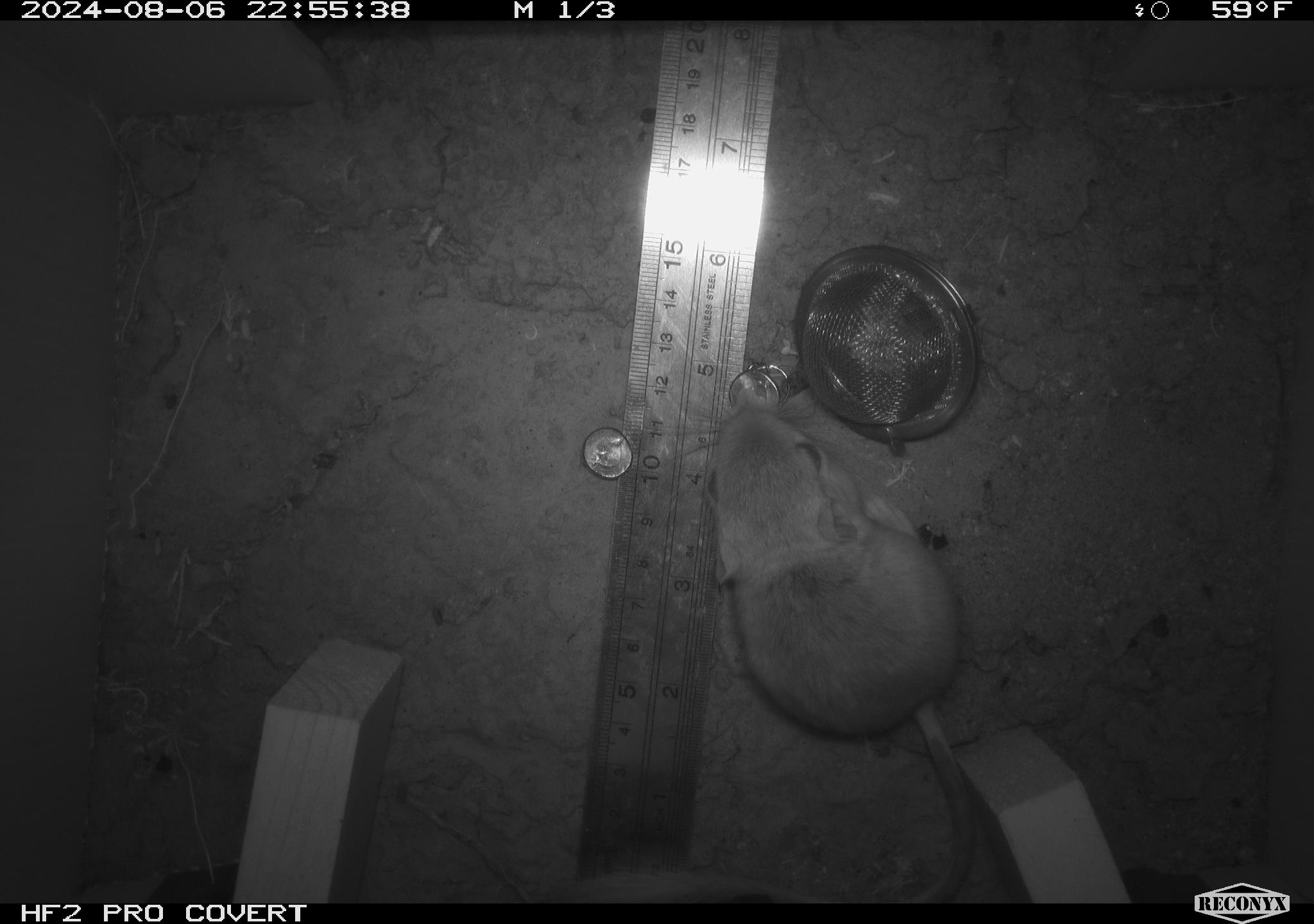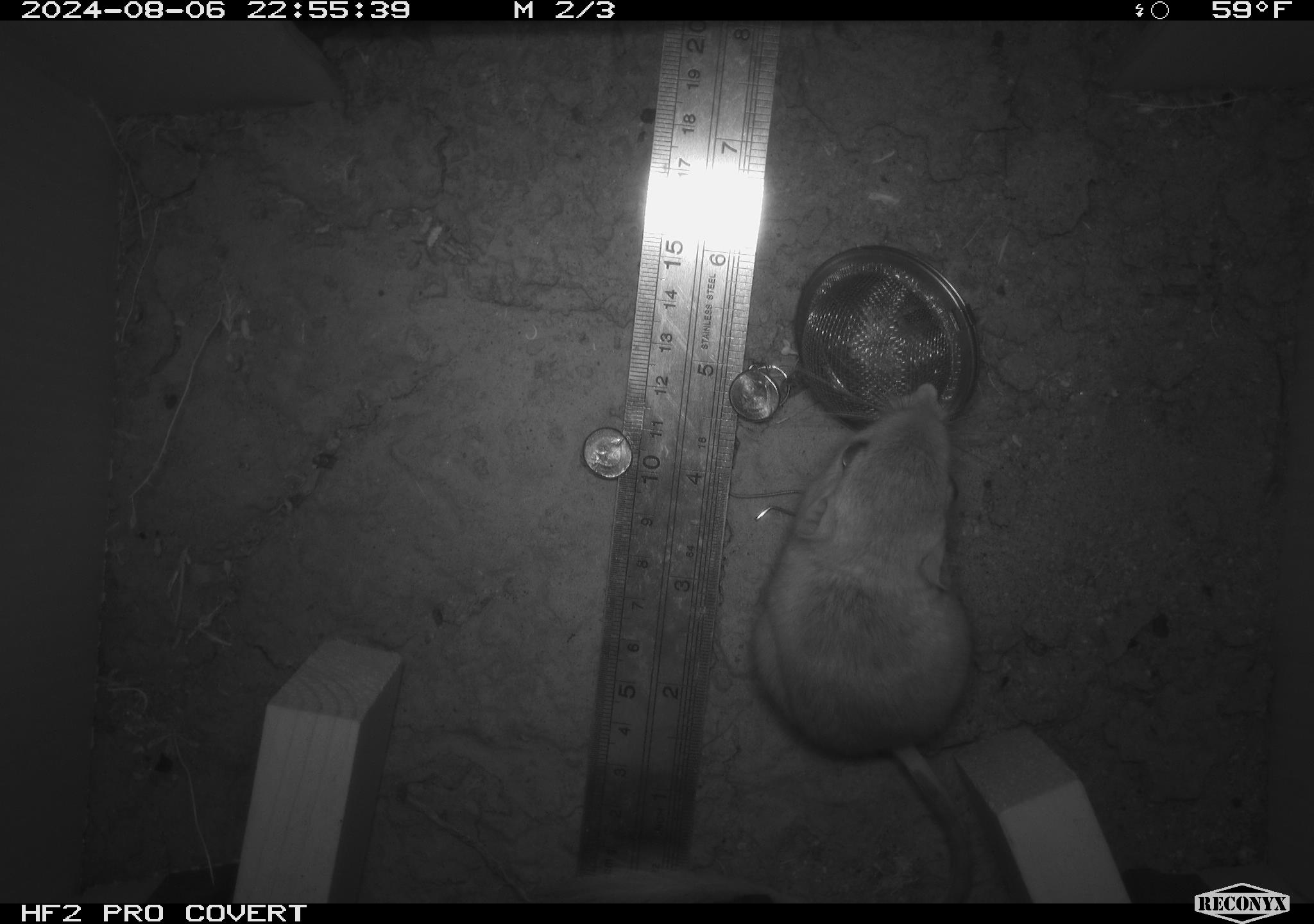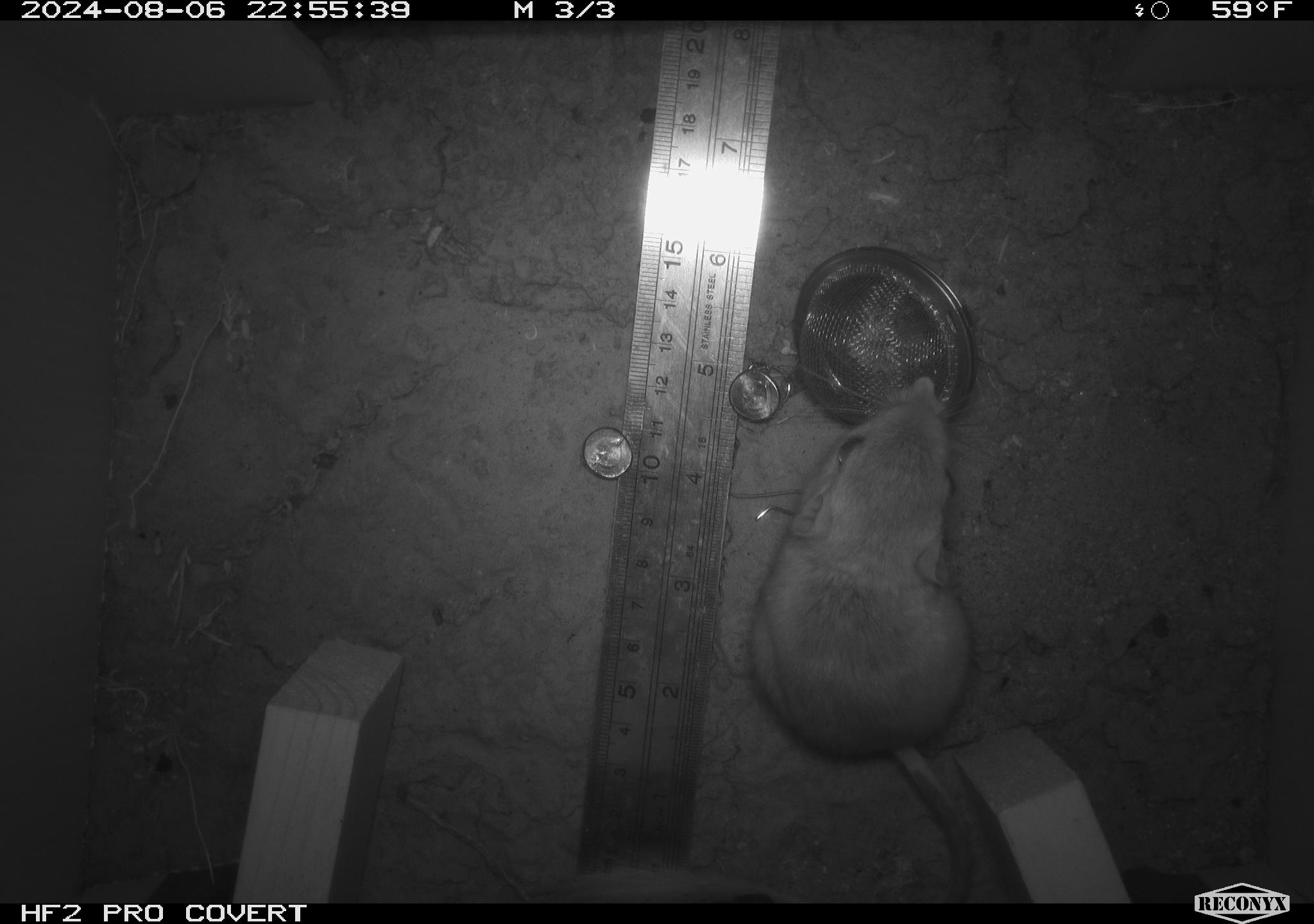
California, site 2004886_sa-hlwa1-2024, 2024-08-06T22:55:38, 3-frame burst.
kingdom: Animalia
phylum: Chordata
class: Mammalia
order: Rodentia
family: Heteromyidae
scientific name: Heteromyidae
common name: kangaroo rats and pocket mice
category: heteromyidae family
Heteromyidae family (kangaroo rats and pocket mice) (Heteromyidae).